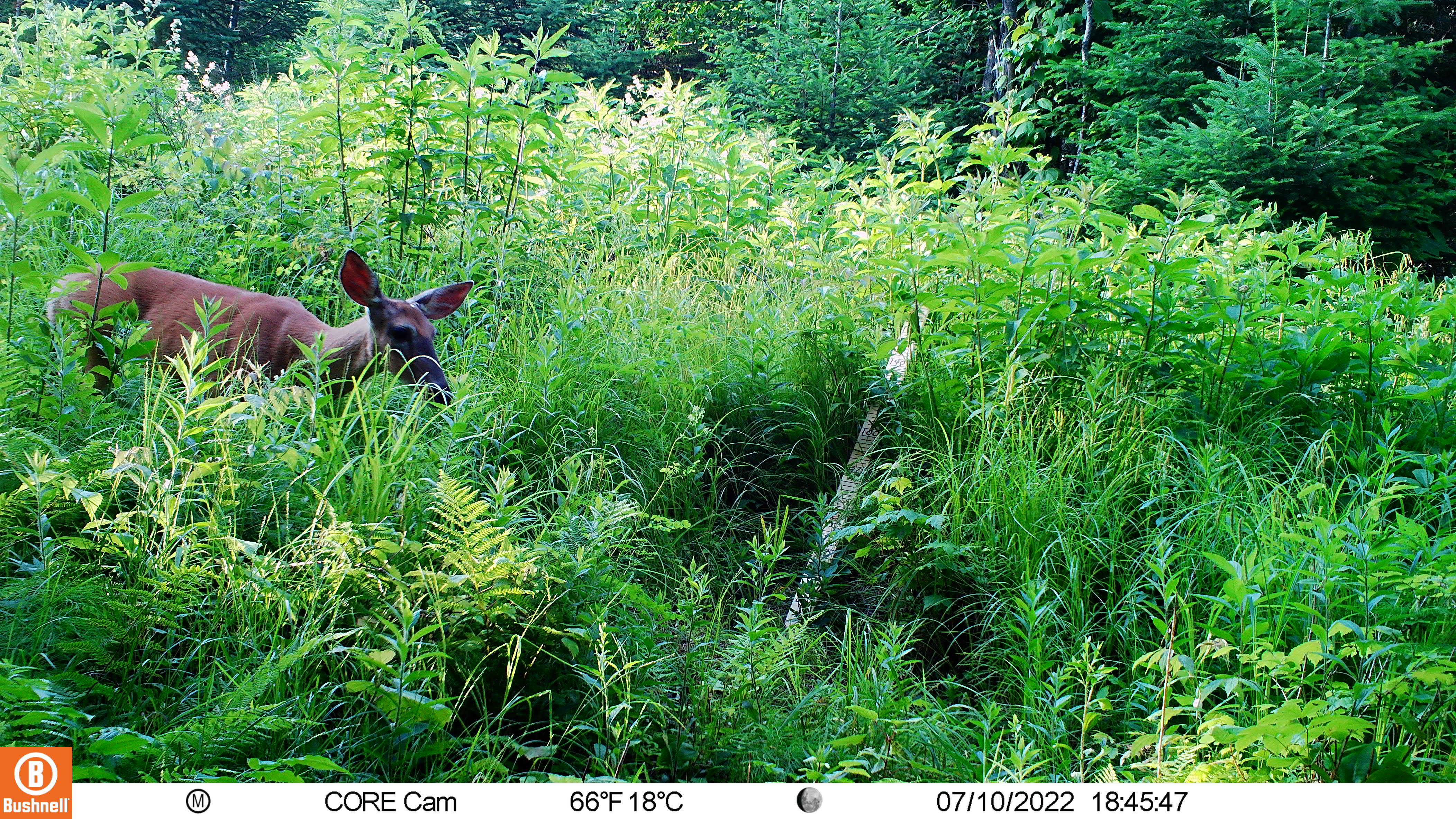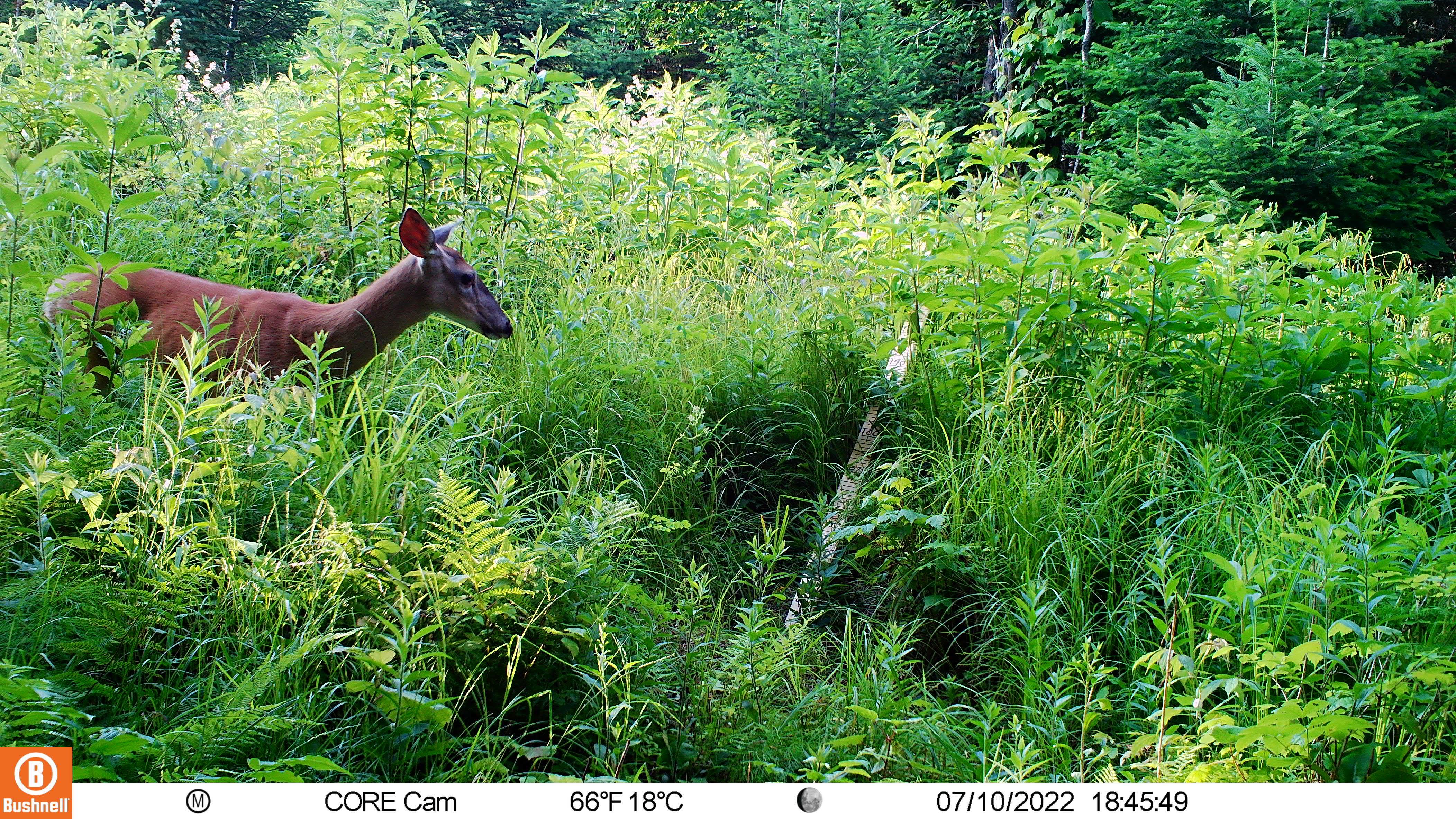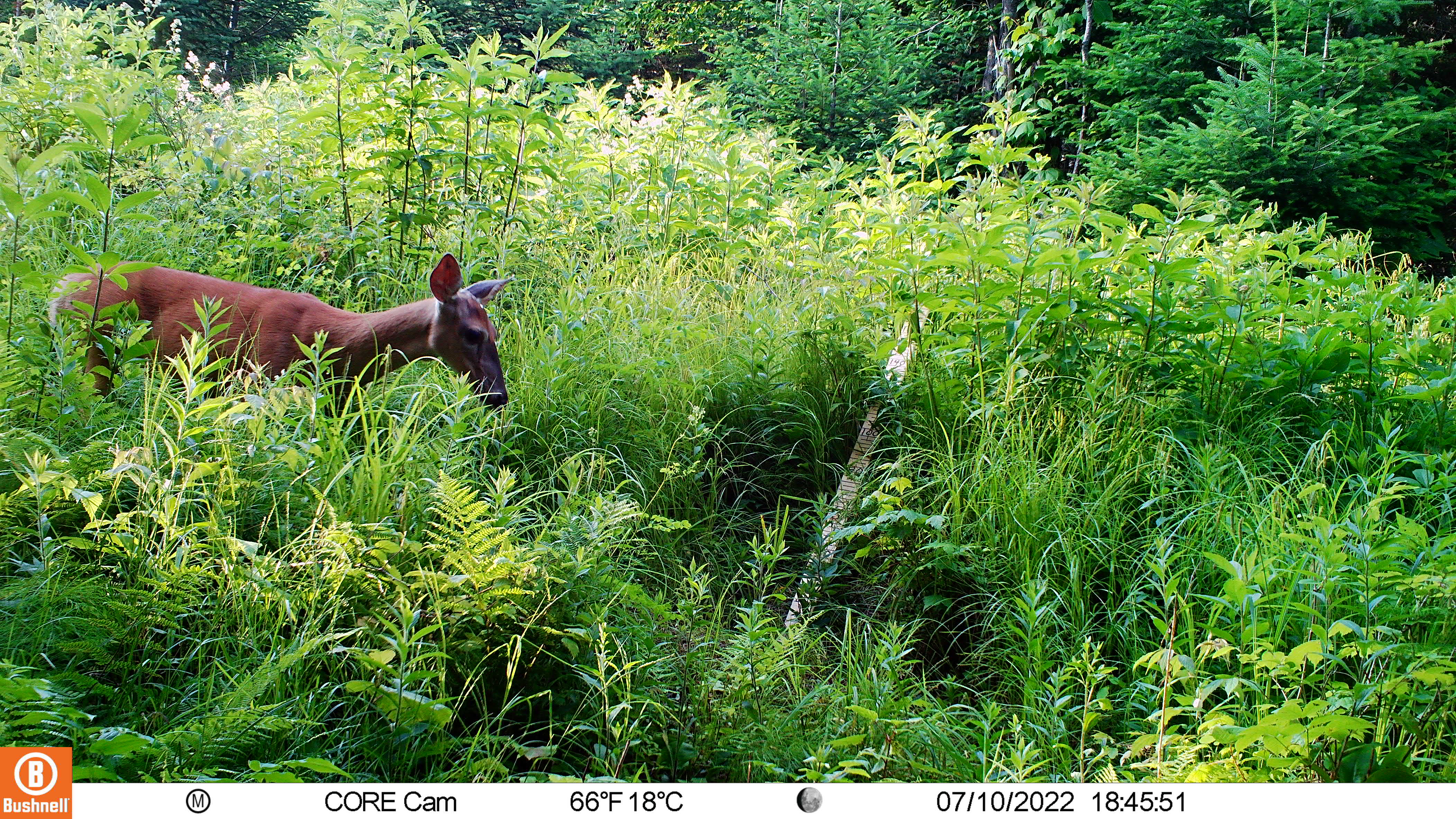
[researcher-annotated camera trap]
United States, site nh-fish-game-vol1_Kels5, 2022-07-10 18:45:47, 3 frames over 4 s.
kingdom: Animalia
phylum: Chordata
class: Mammalia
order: Artiodactyla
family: Cervidae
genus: Odocoileus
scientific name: Odocoileus virginianus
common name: white-tailed deer